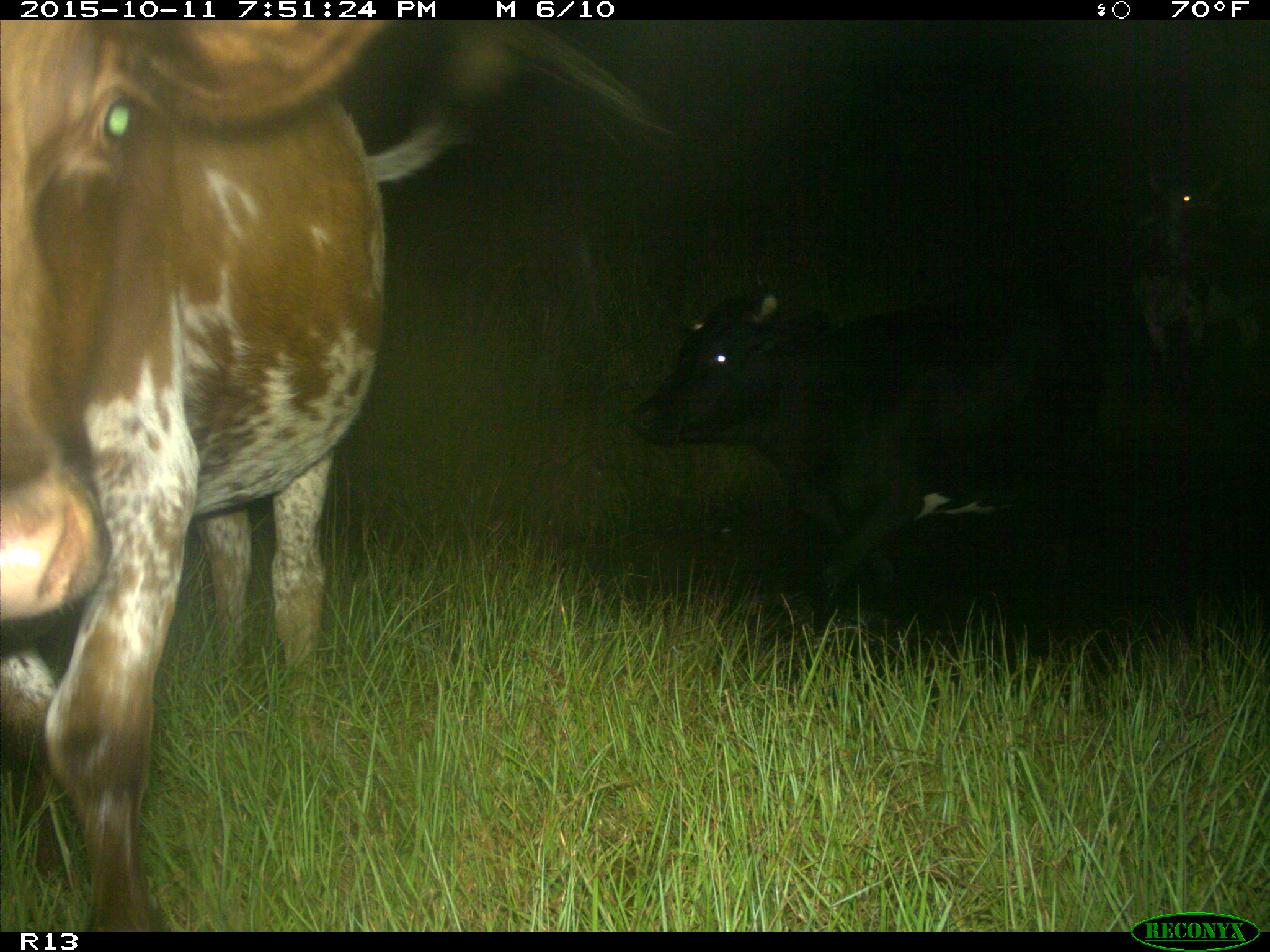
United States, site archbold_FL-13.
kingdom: Animalia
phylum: Chordata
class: Mammalia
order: Artiodactyla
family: Bovidae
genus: Bos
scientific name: Bos taurus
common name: domestic cow